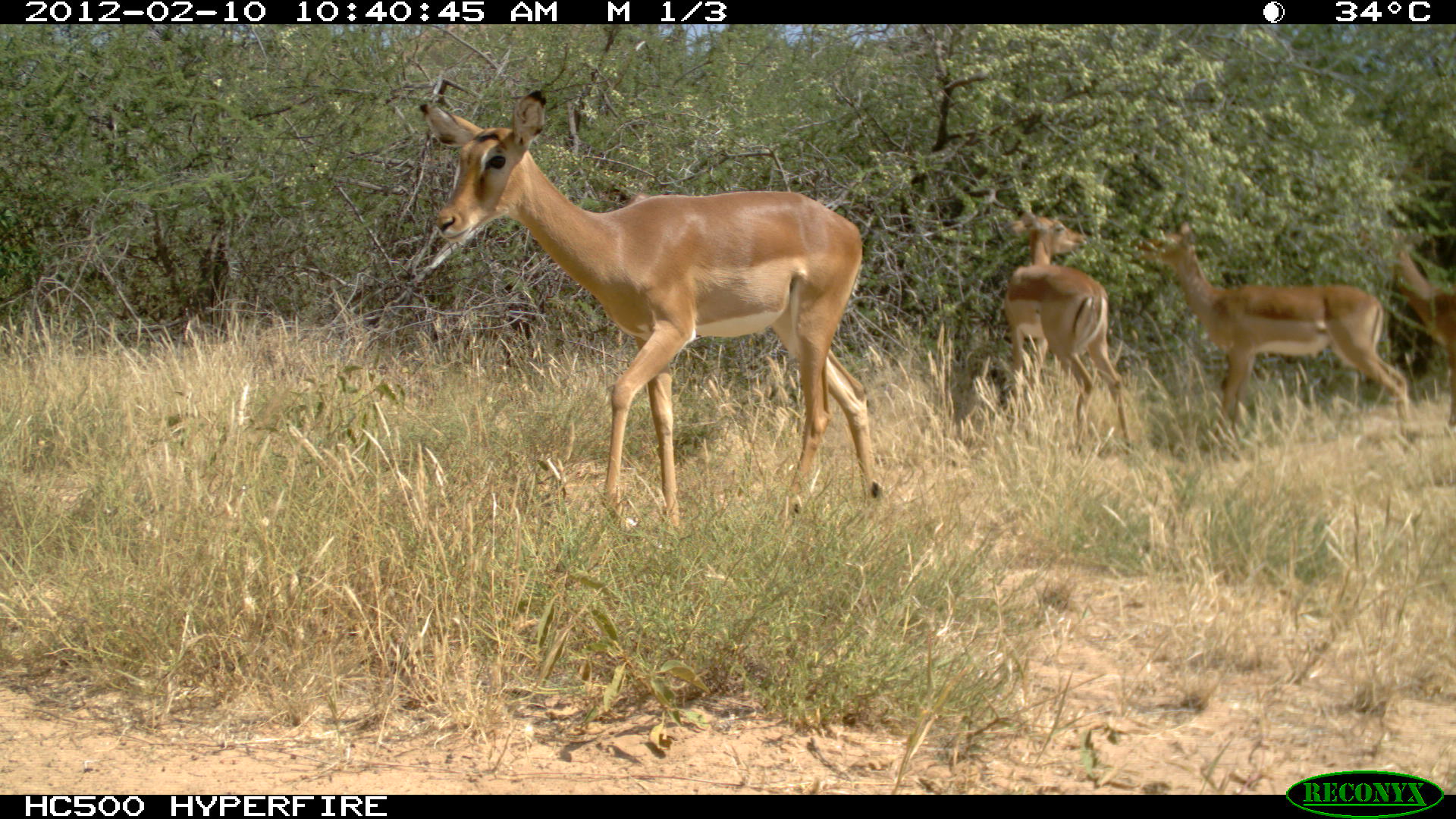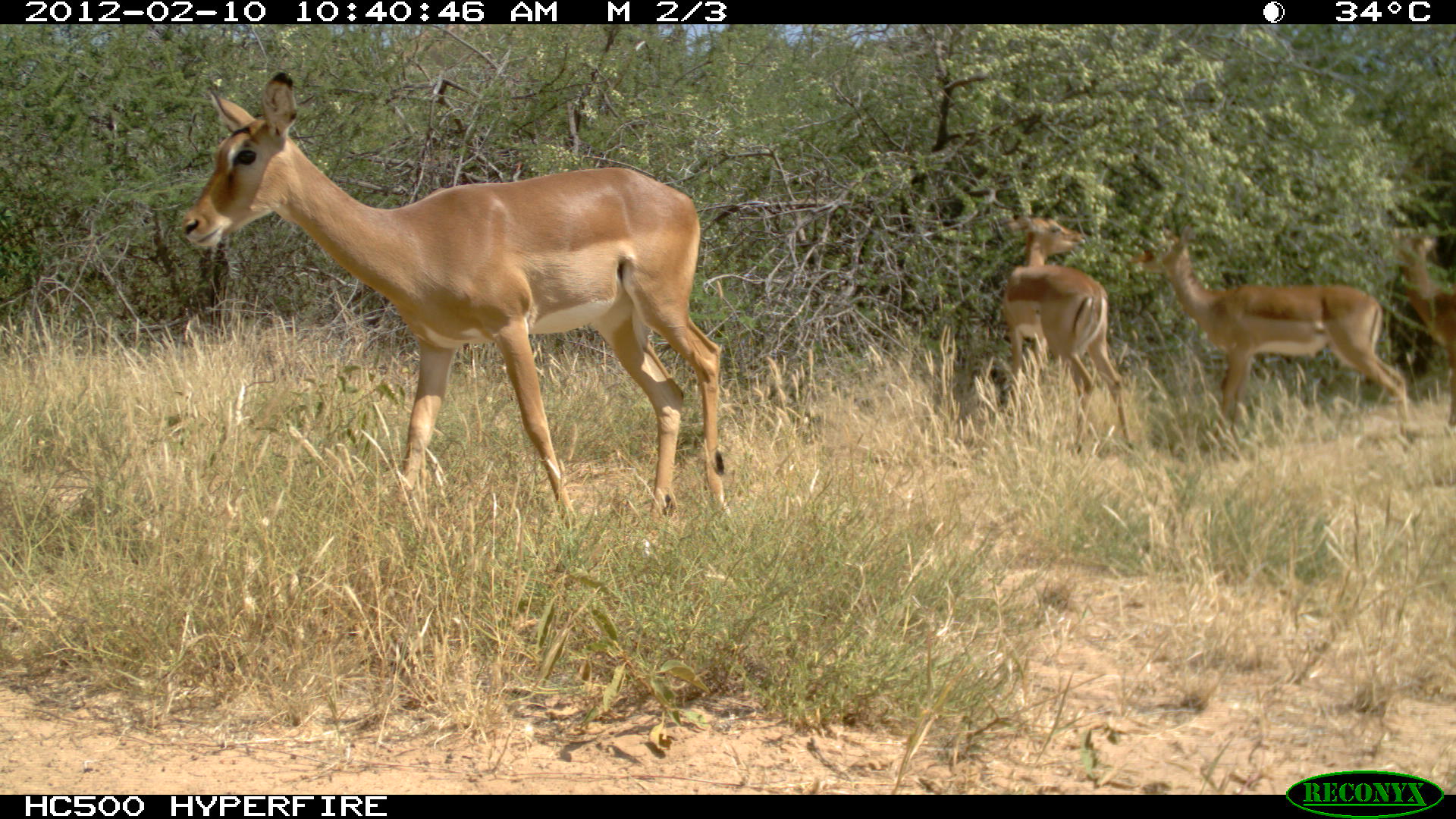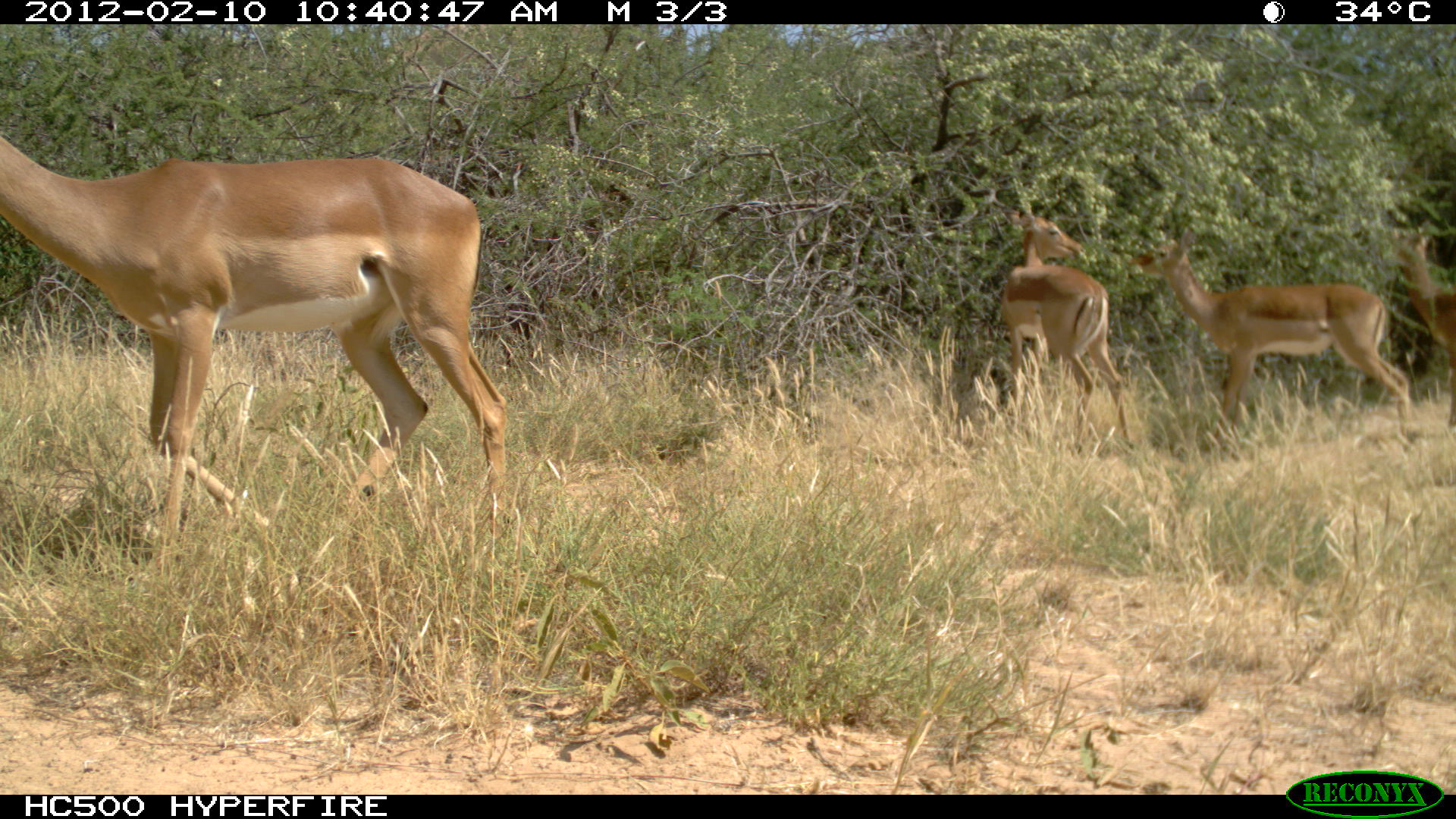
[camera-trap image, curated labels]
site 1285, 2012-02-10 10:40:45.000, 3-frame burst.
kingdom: Animalia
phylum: Chordata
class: Mammalia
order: Artiodactyla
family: Bovidae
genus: Aepyceros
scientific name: Aepyceros melampus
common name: impala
Aepyceros melampus (impala), count 4.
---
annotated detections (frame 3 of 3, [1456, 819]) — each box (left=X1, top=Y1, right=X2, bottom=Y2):
aepyceros melampus: (left=0, top=134, right=510, bottom=551); (left=1124, top=226, right=1413, bottom=456); (left=997, top=194, right=1136, bottom=457); (left=1371, top=234, right=1454, bottom=445)